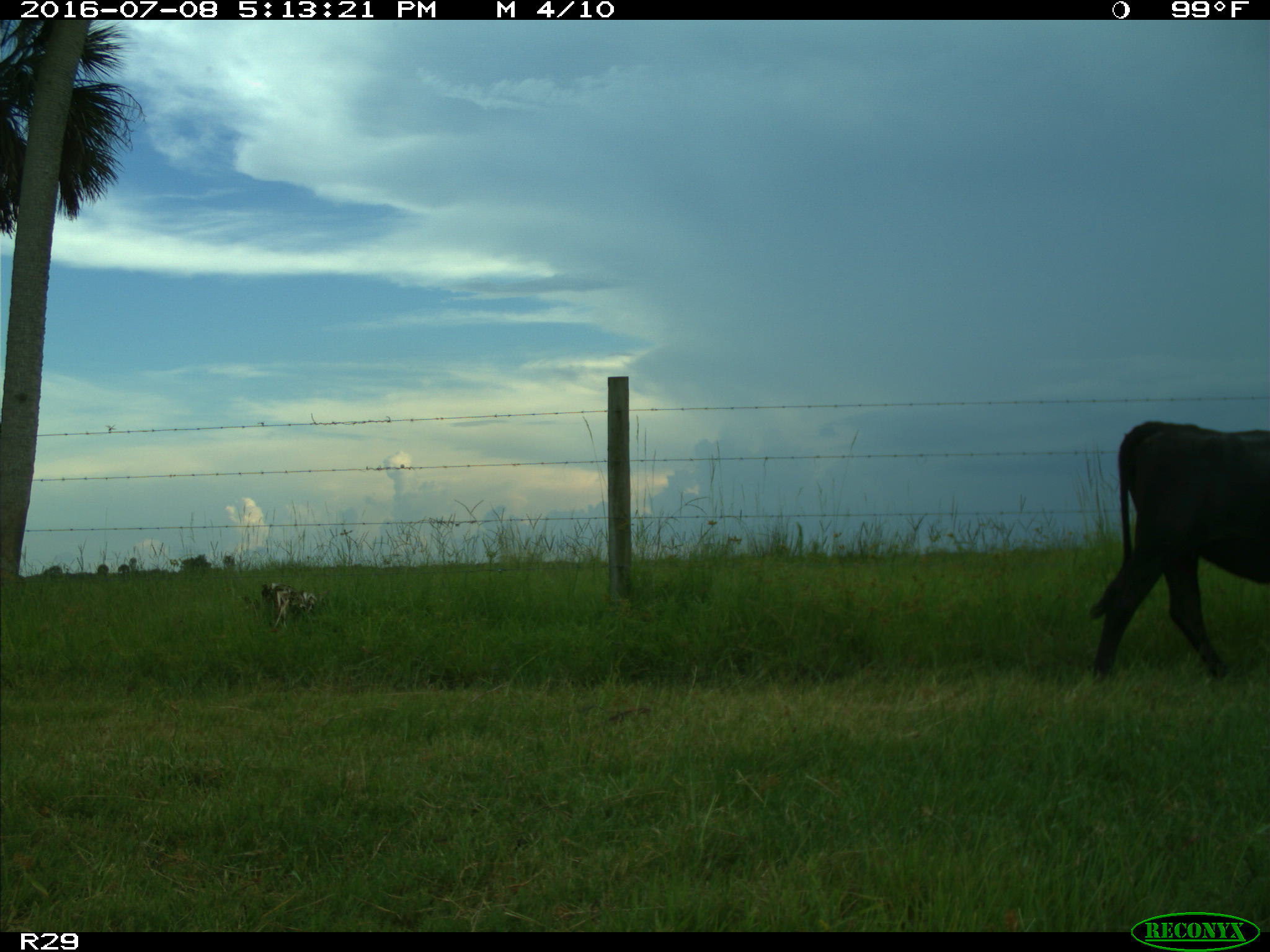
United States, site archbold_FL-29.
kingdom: Animalia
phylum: Chordata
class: Mammalia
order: Artiodactyla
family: Bovidae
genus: Bos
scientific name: Bos taurus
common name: domestic cow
Bos taurus (domestic cow).